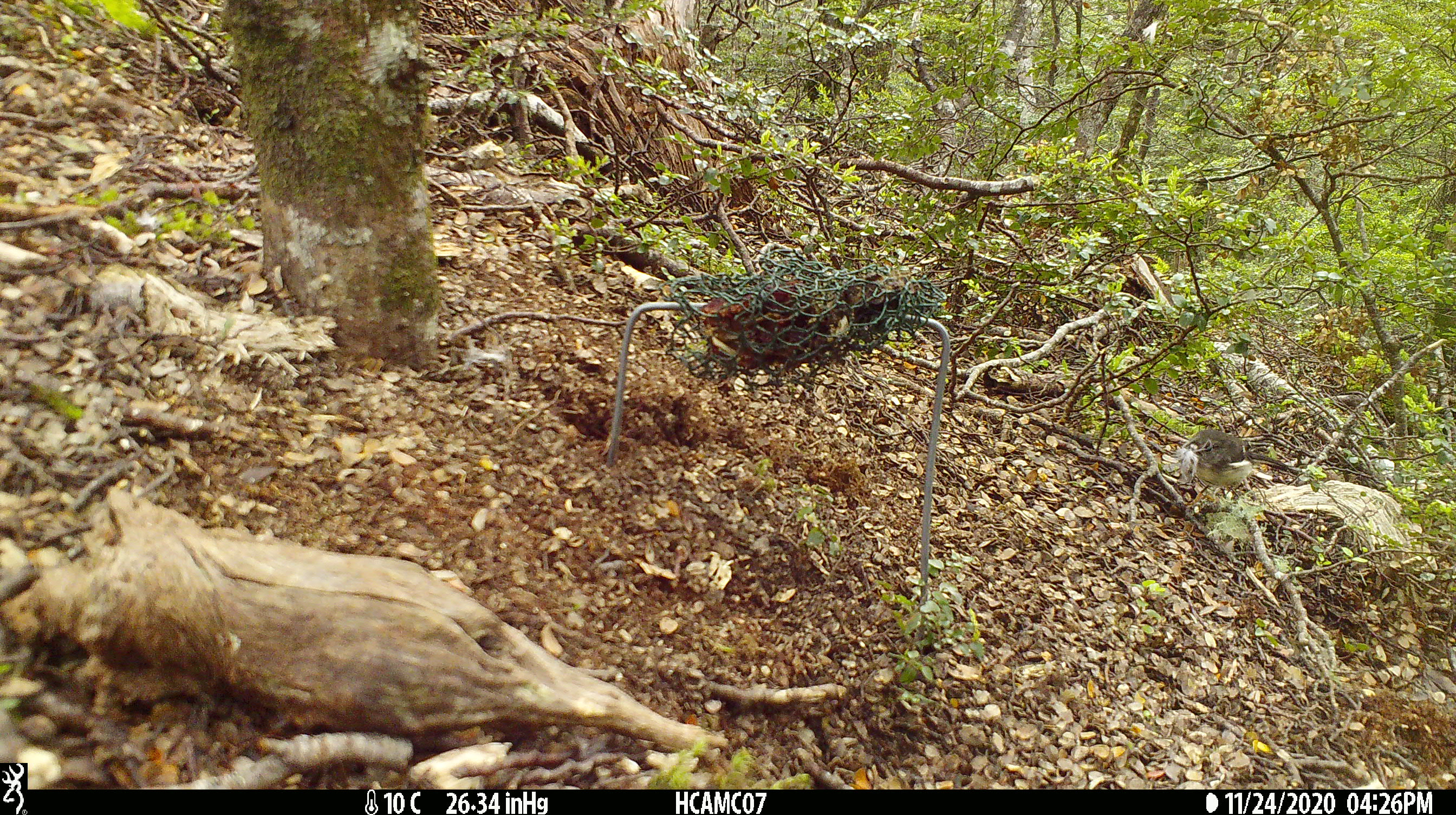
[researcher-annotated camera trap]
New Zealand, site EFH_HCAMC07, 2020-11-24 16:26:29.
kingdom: Animalia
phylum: Chordata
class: Aves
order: Passeriformes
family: Petroicidae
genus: Petroica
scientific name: Petroica macrocephala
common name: tomtit